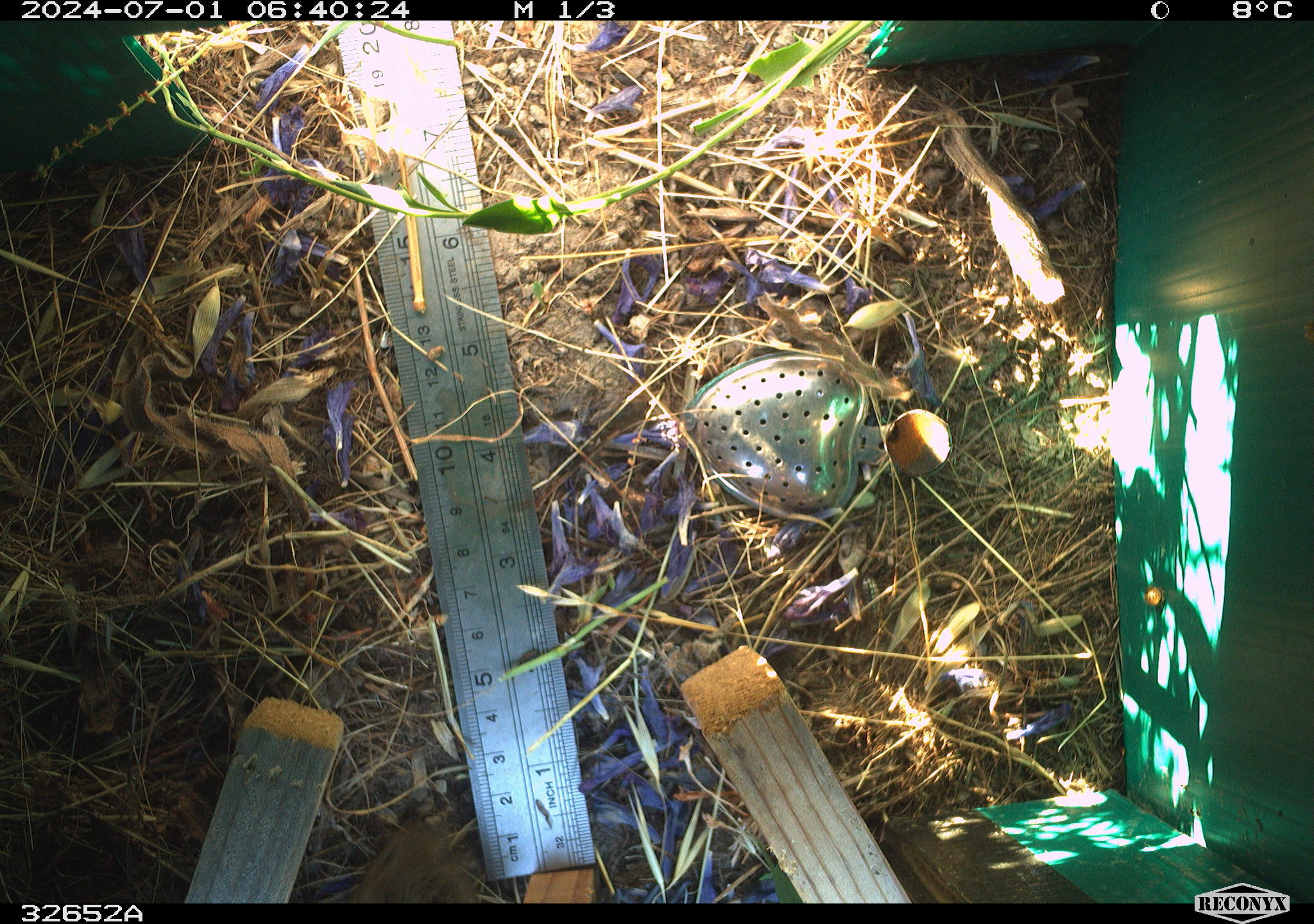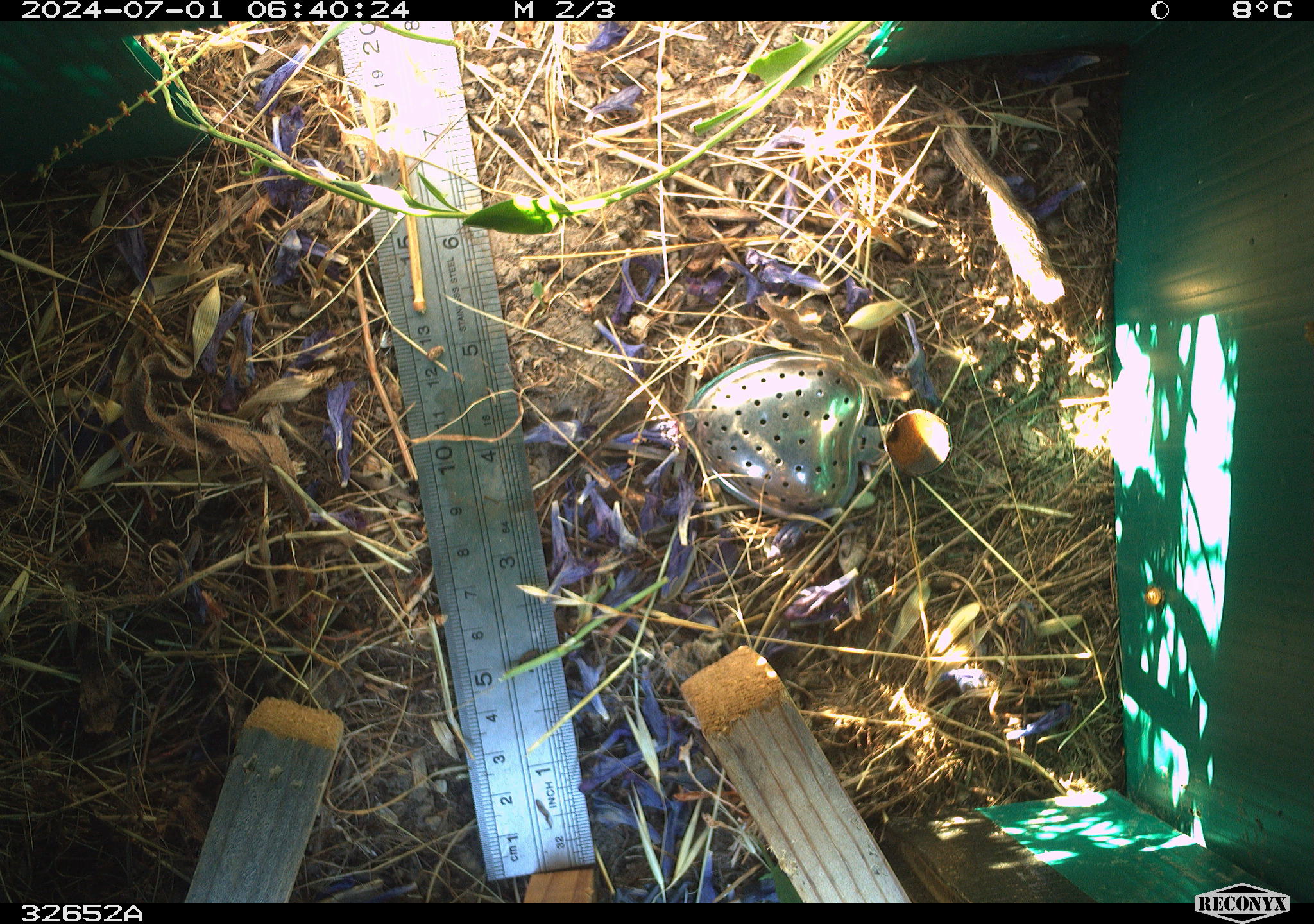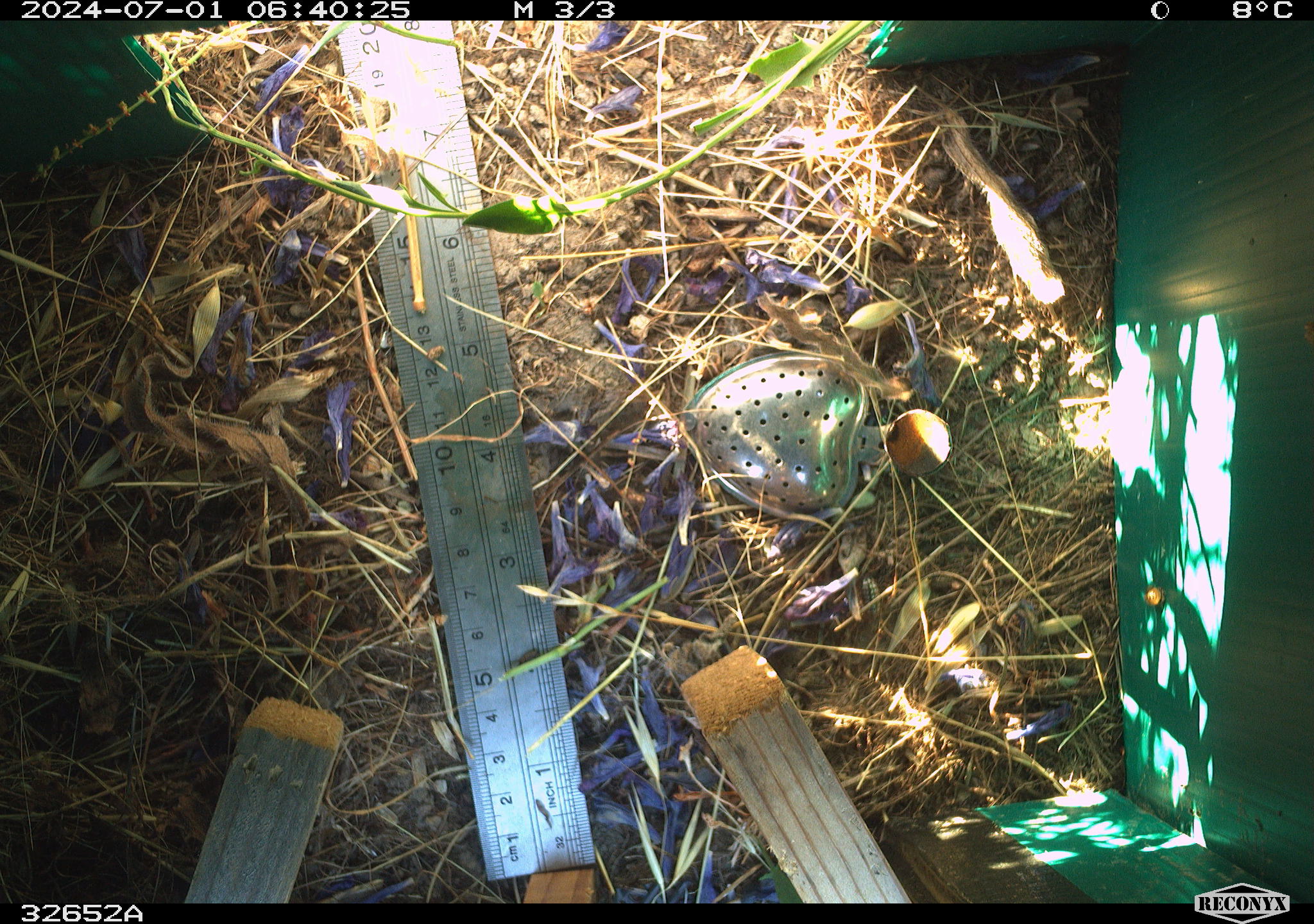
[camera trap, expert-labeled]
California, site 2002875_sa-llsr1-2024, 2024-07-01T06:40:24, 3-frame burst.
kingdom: Animalia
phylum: Chordata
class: Mammalia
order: Rodentia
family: Cricetidae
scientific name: Arvicolinae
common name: voles, lemmings, and muskrats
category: arvicolinae subfamily